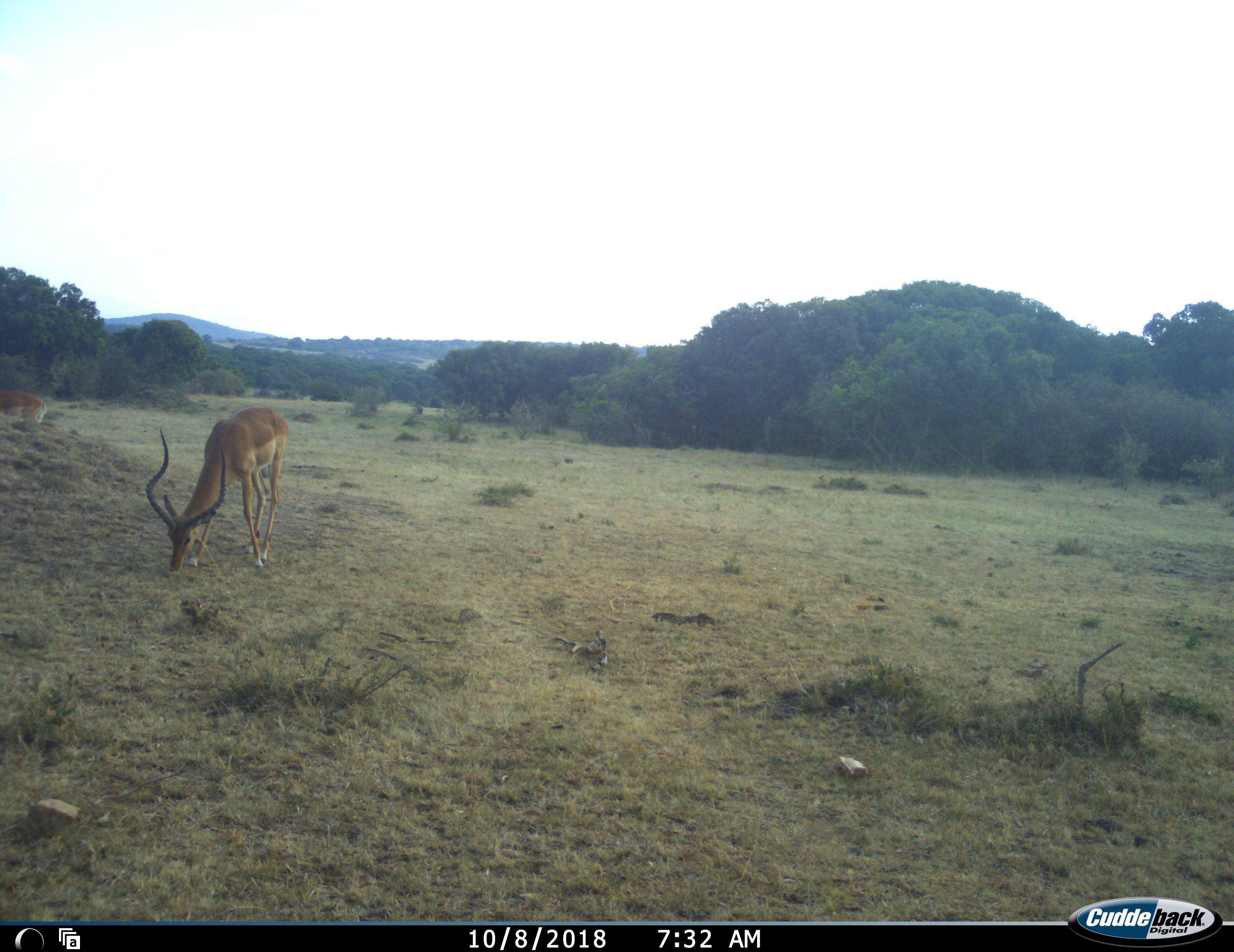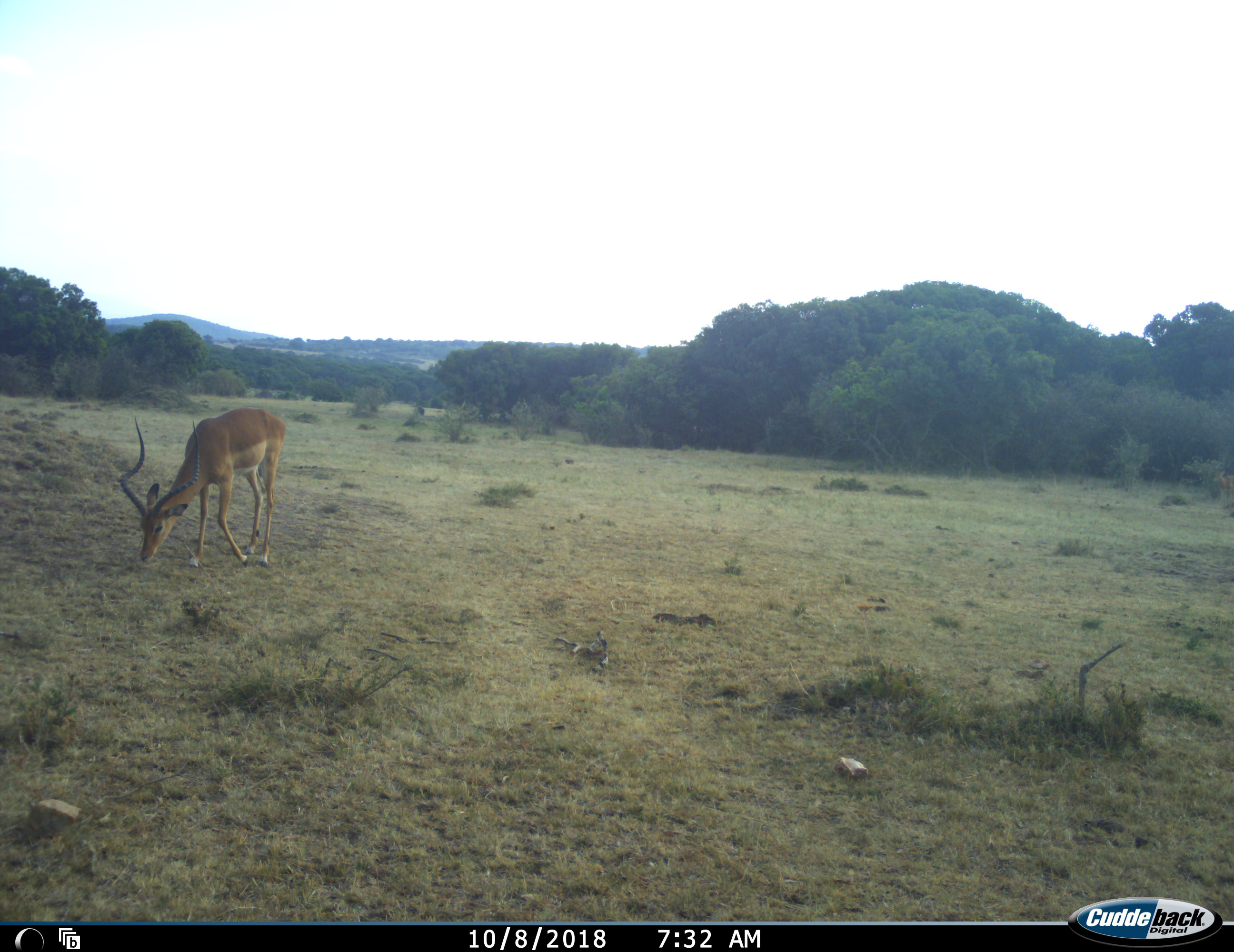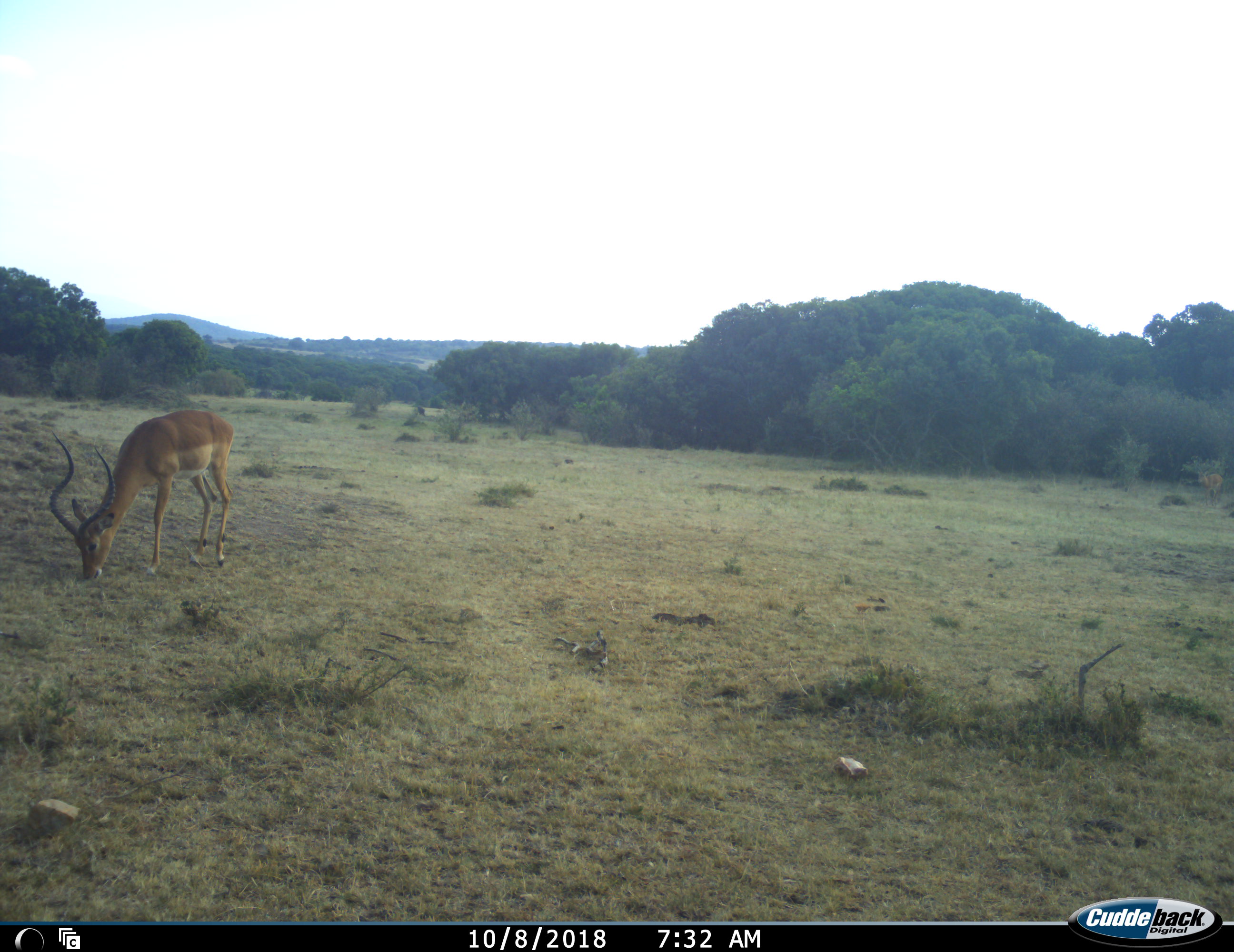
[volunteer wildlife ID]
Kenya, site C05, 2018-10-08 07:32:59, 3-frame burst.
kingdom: Animalia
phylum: Chordata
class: Mammalia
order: Artiodactyla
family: Bovidae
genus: Aepyceros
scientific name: Aepyceros melampus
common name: impala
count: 3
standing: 12%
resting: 0%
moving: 62%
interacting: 0%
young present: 0%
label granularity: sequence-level